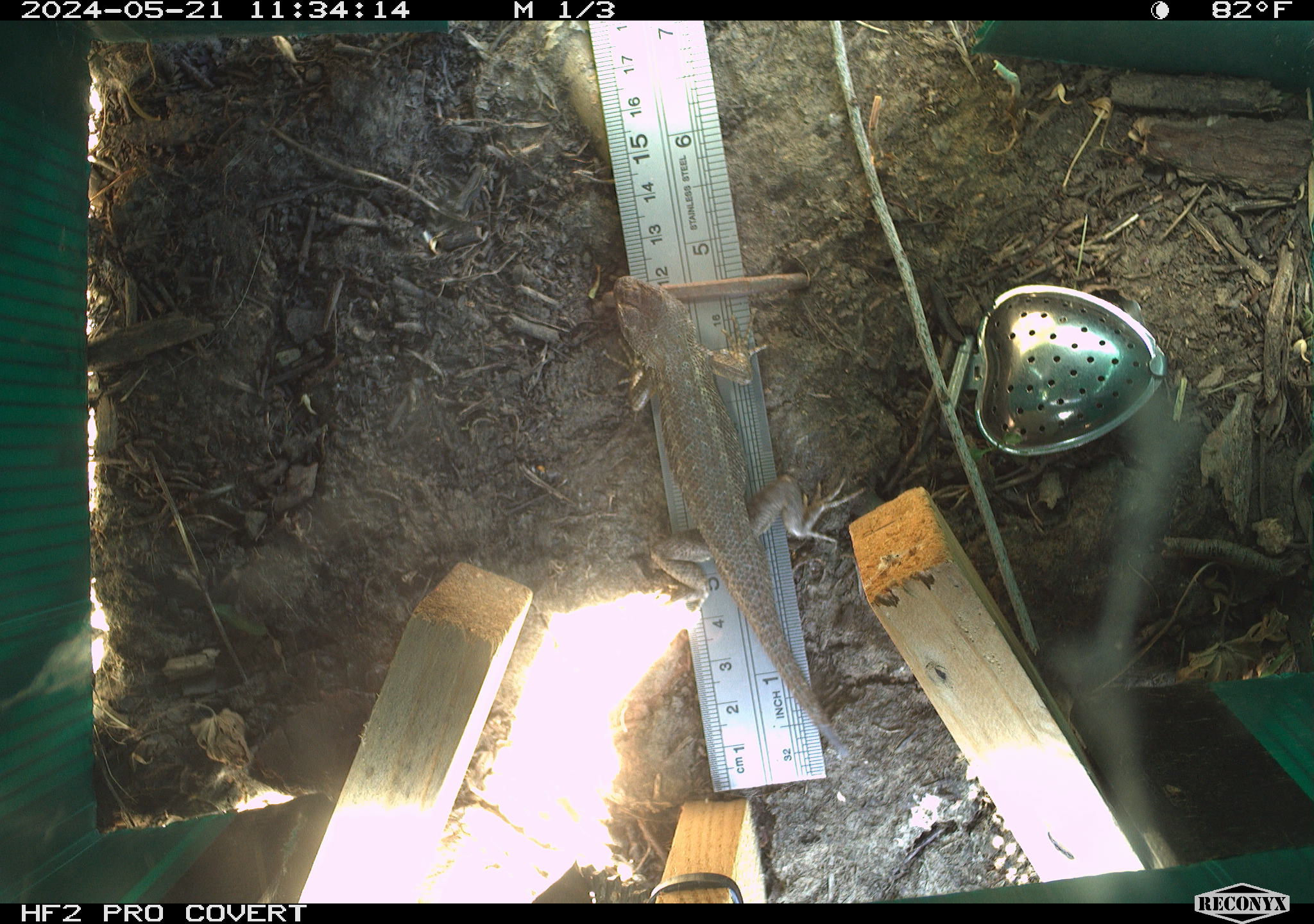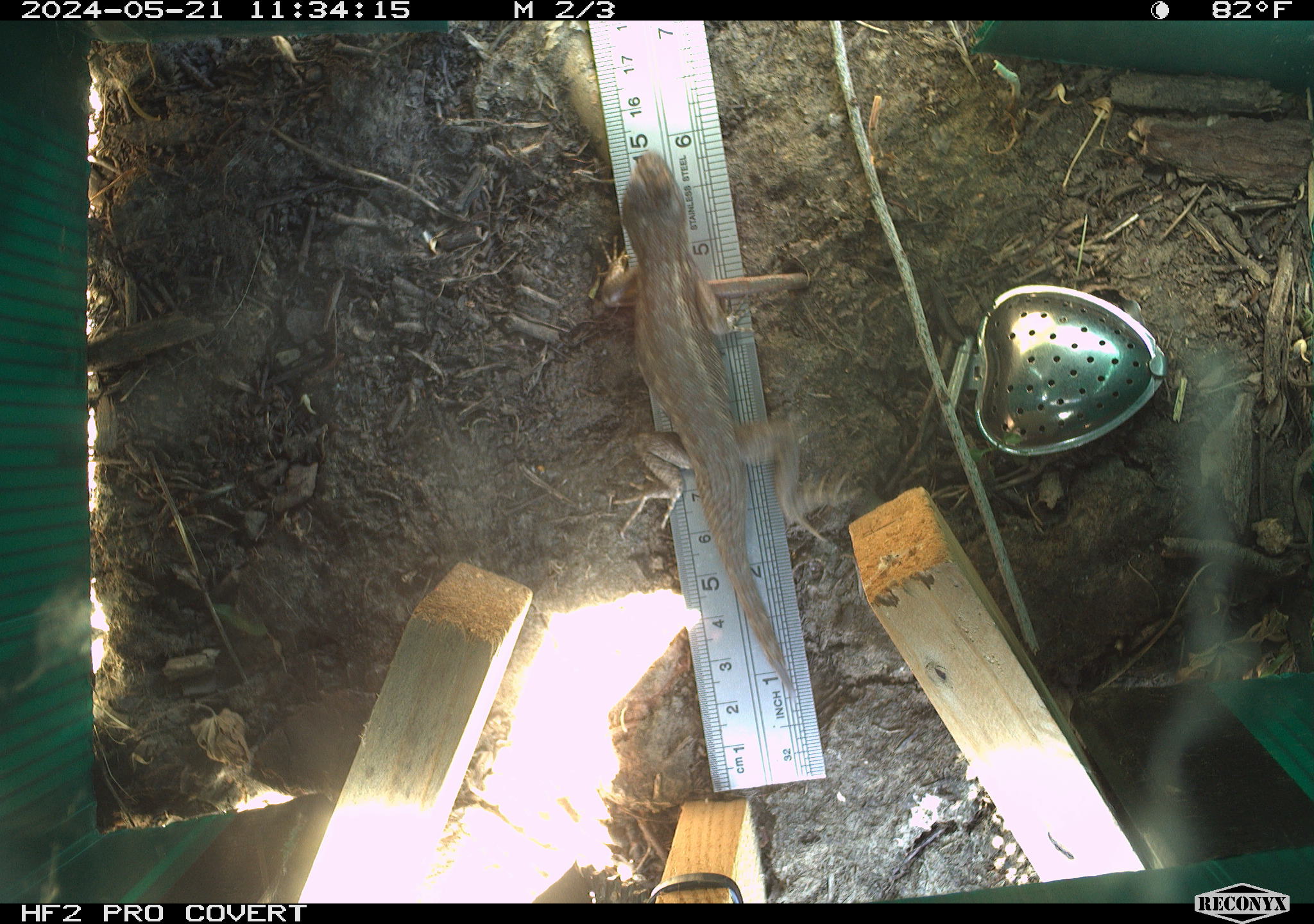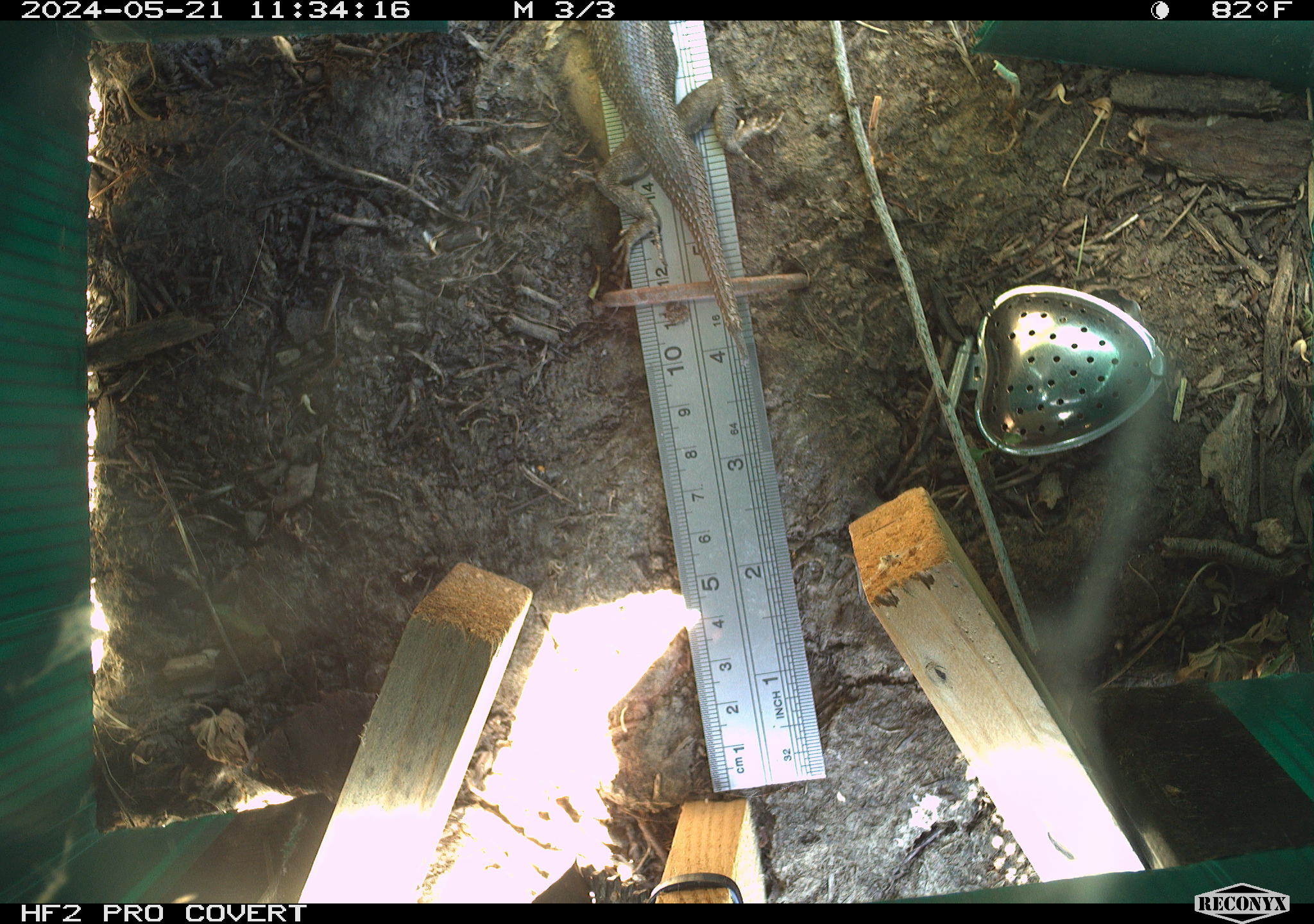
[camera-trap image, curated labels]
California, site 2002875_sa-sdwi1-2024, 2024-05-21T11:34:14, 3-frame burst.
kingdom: Animalia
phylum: Chordata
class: Reptilia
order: Squamata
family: Phrynosomatidae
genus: Sceloporus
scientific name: Sceloporus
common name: spiny lizards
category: sceloporus species